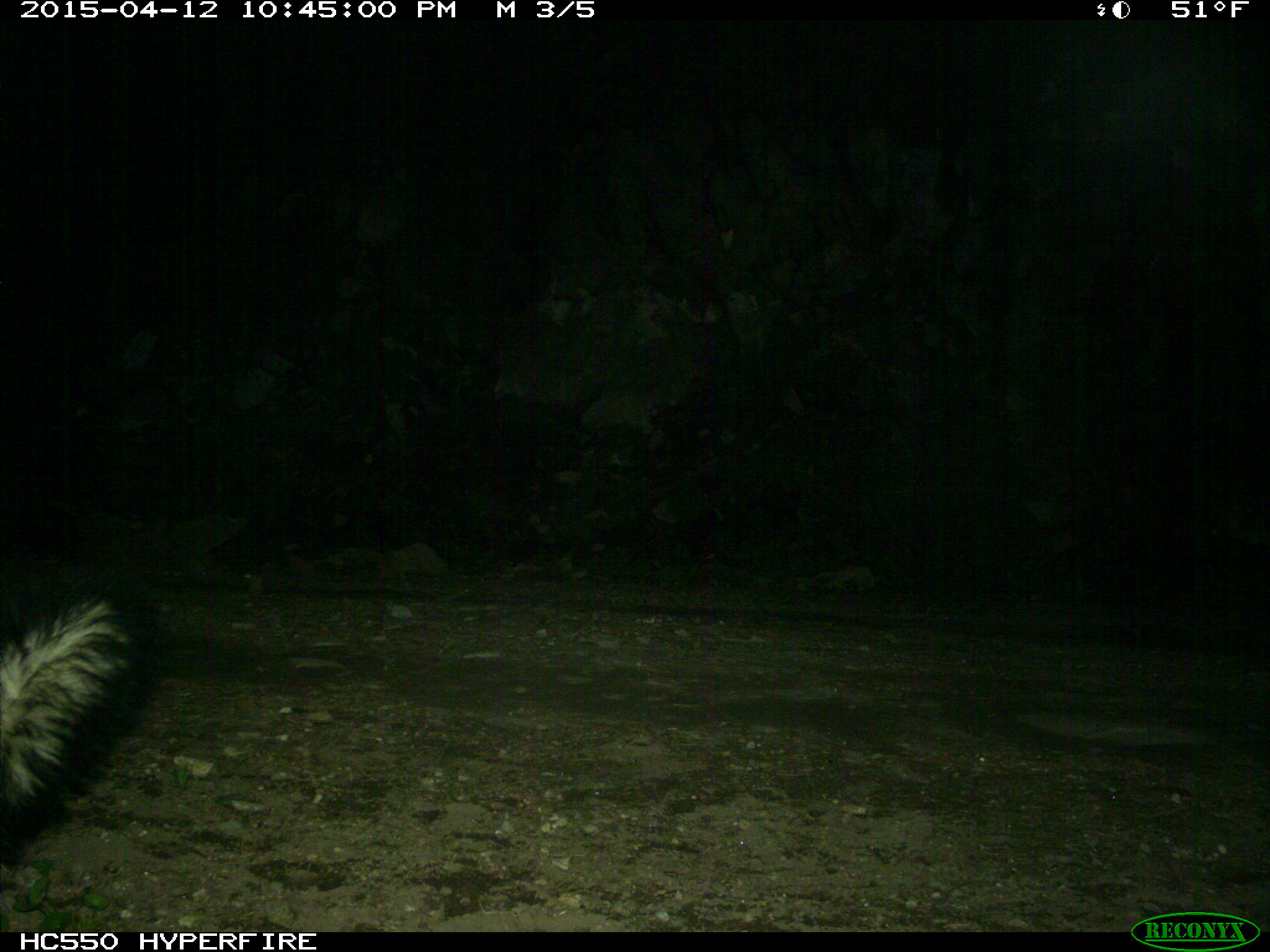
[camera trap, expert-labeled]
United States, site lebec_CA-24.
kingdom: Animalia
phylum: Chordata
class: Mammalia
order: Carnivora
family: Mephitidae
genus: Mephitis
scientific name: Mephitis mephitis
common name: striped skunk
Mephitis mephitis (striped skunk).